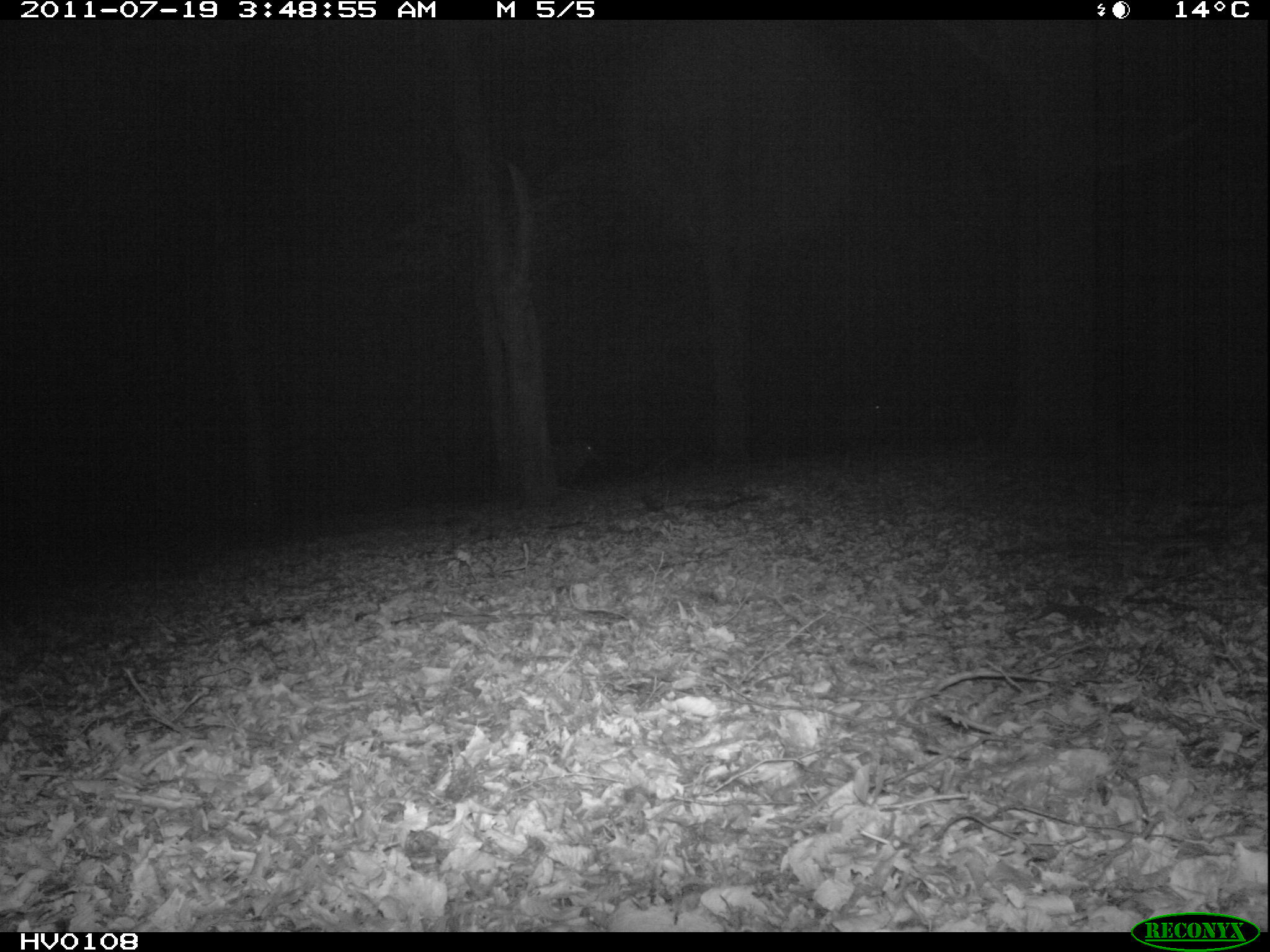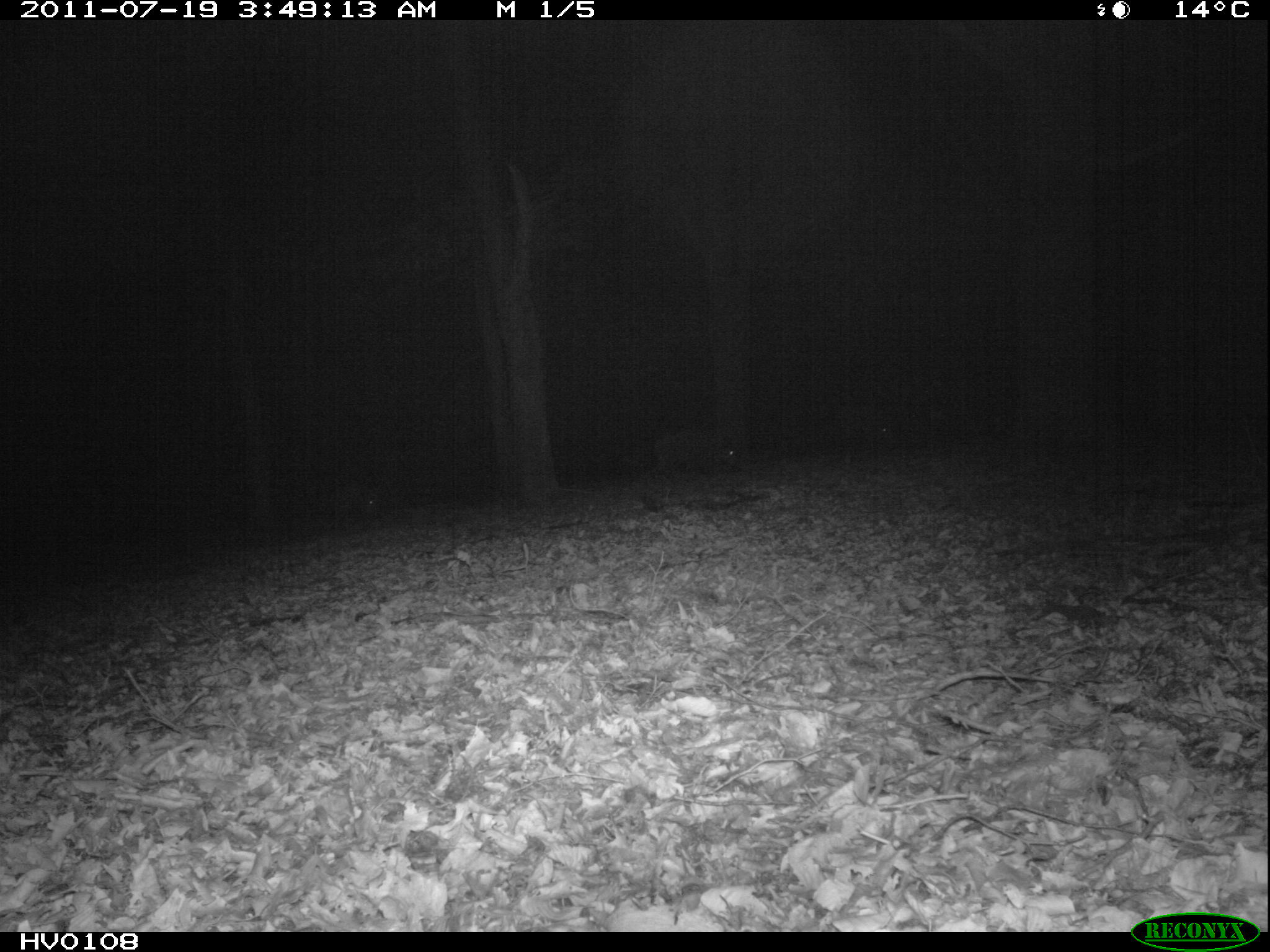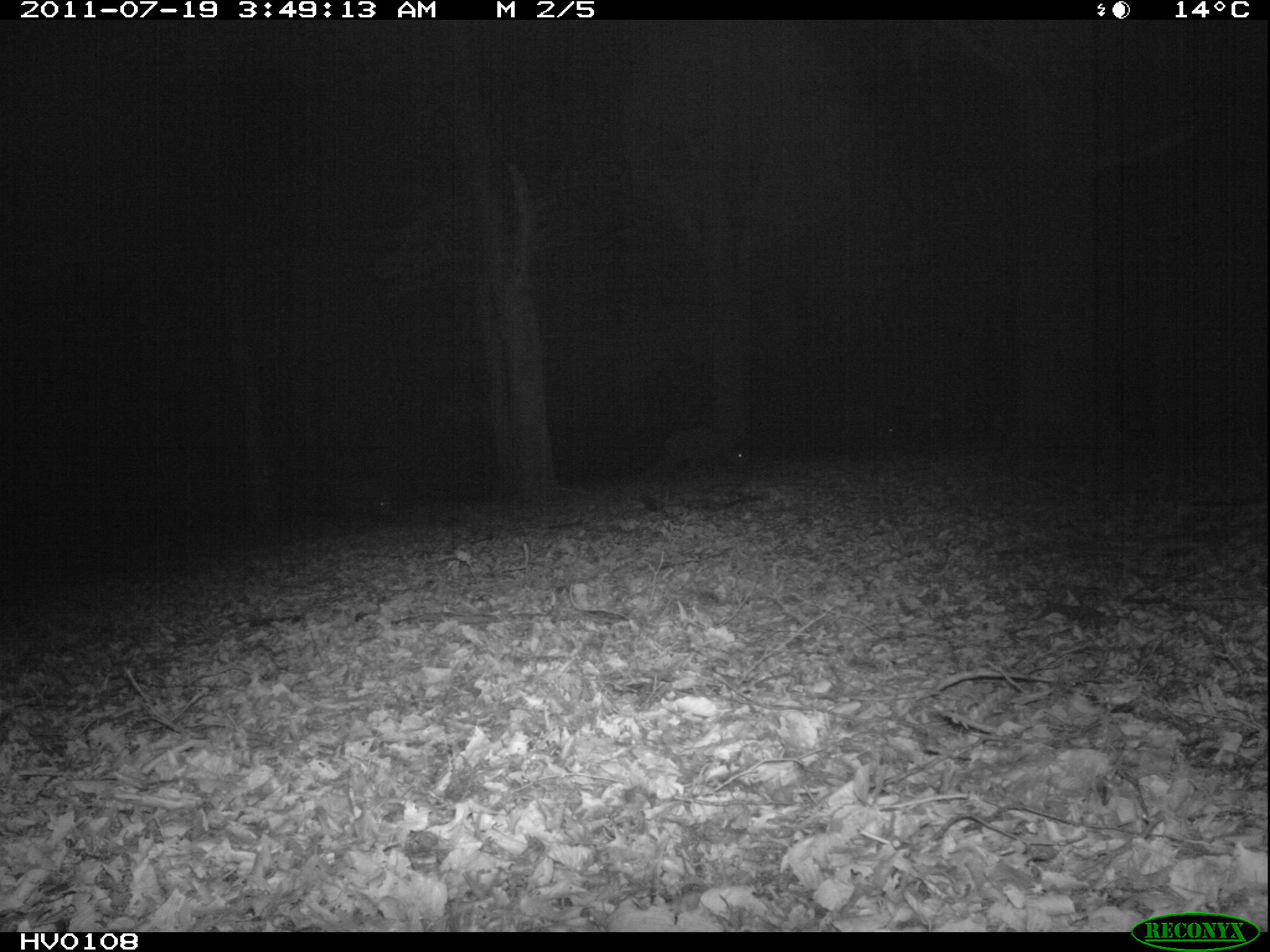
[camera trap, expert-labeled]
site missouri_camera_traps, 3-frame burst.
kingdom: Animalia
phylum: Chordata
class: Mammalia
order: Artiodactyla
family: Suidae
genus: Sus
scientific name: Sus scrofa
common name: wild boar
Wild boar (Sus scrofa). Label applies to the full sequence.